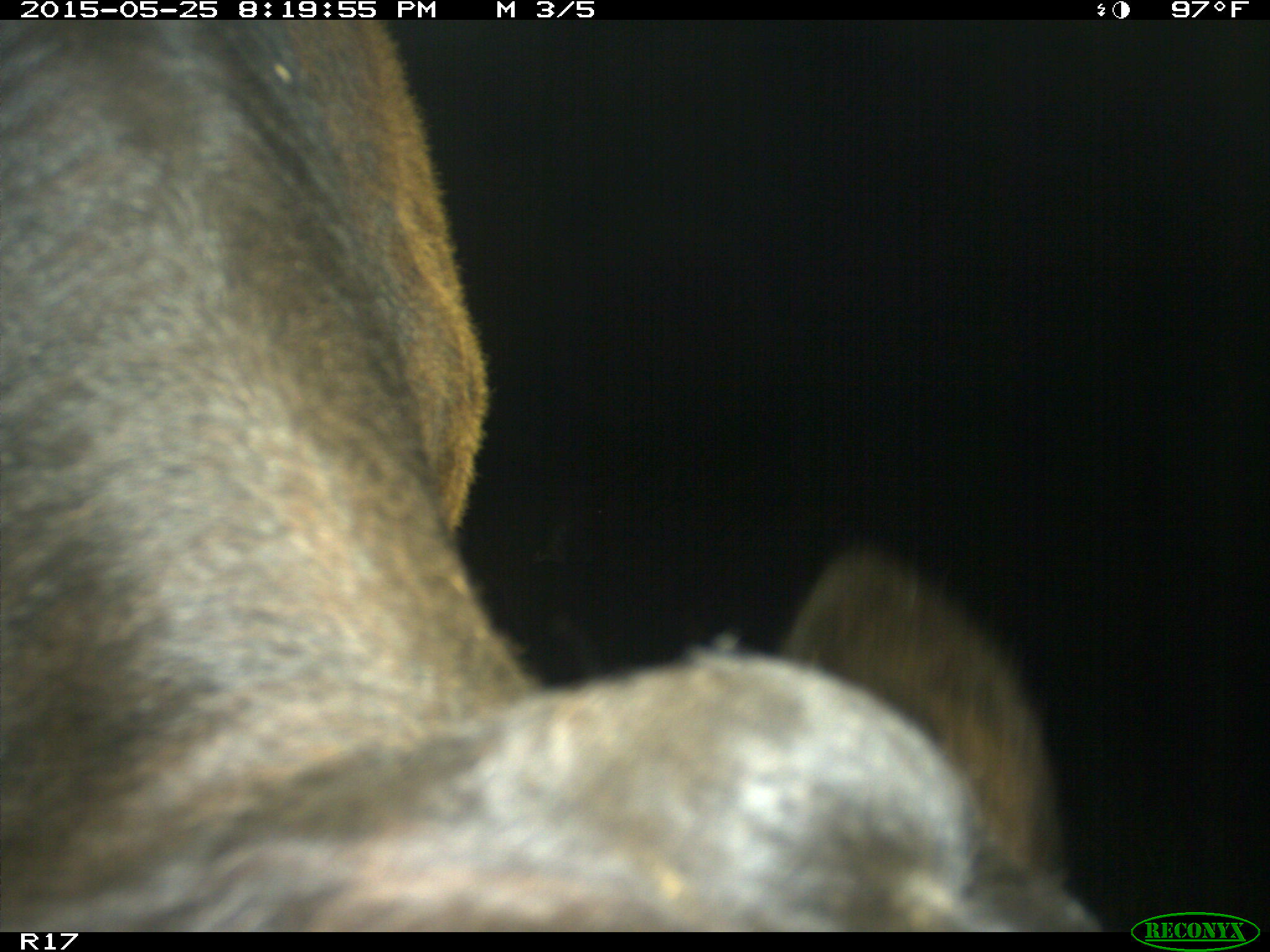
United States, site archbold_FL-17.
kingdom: Animalia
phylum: Chordata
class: Mammalia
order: Artiodactyla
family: Bovidae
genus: Bos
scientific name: Bos taurus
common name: domestic cow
Bos taurus (domestic cow).